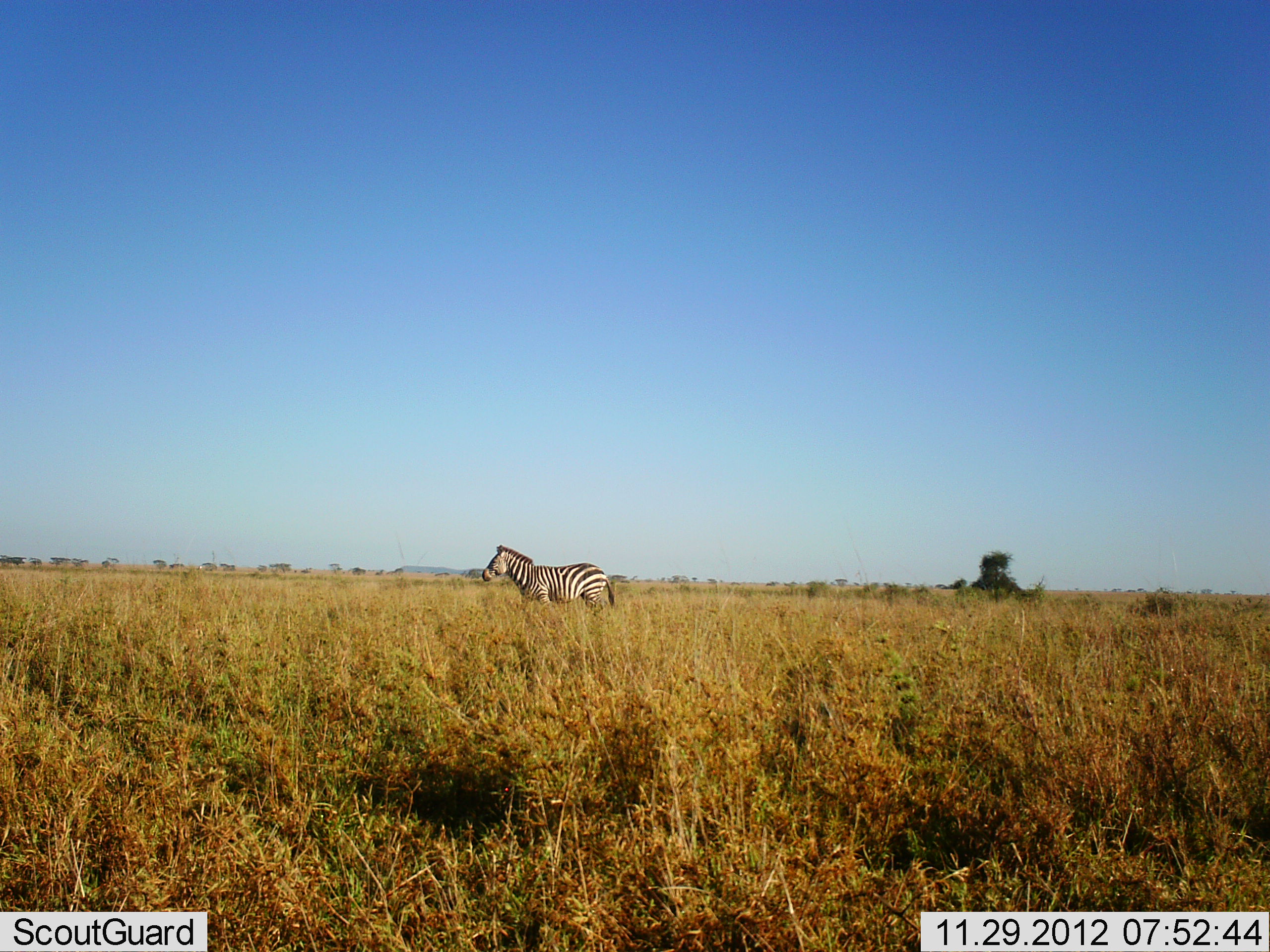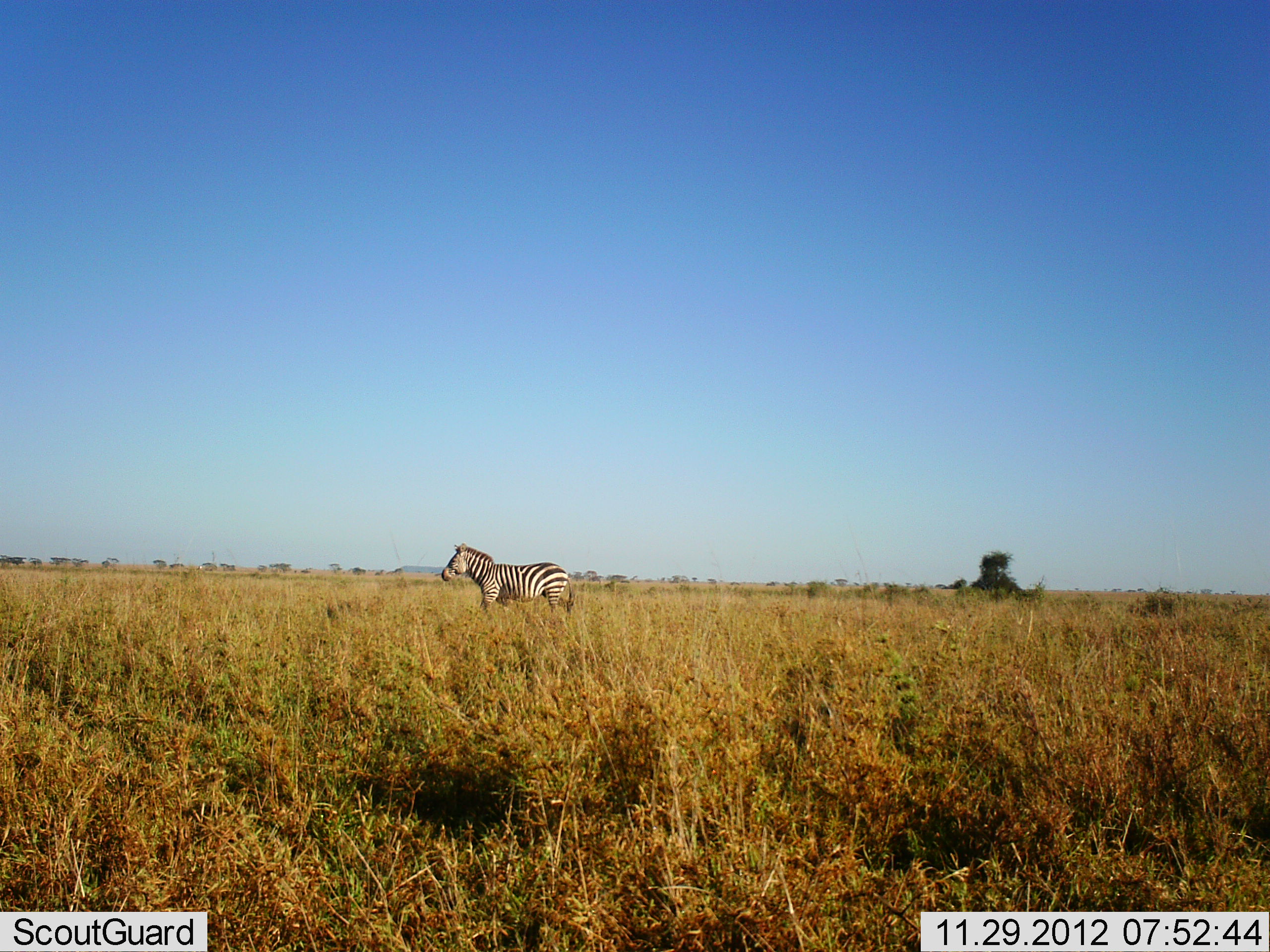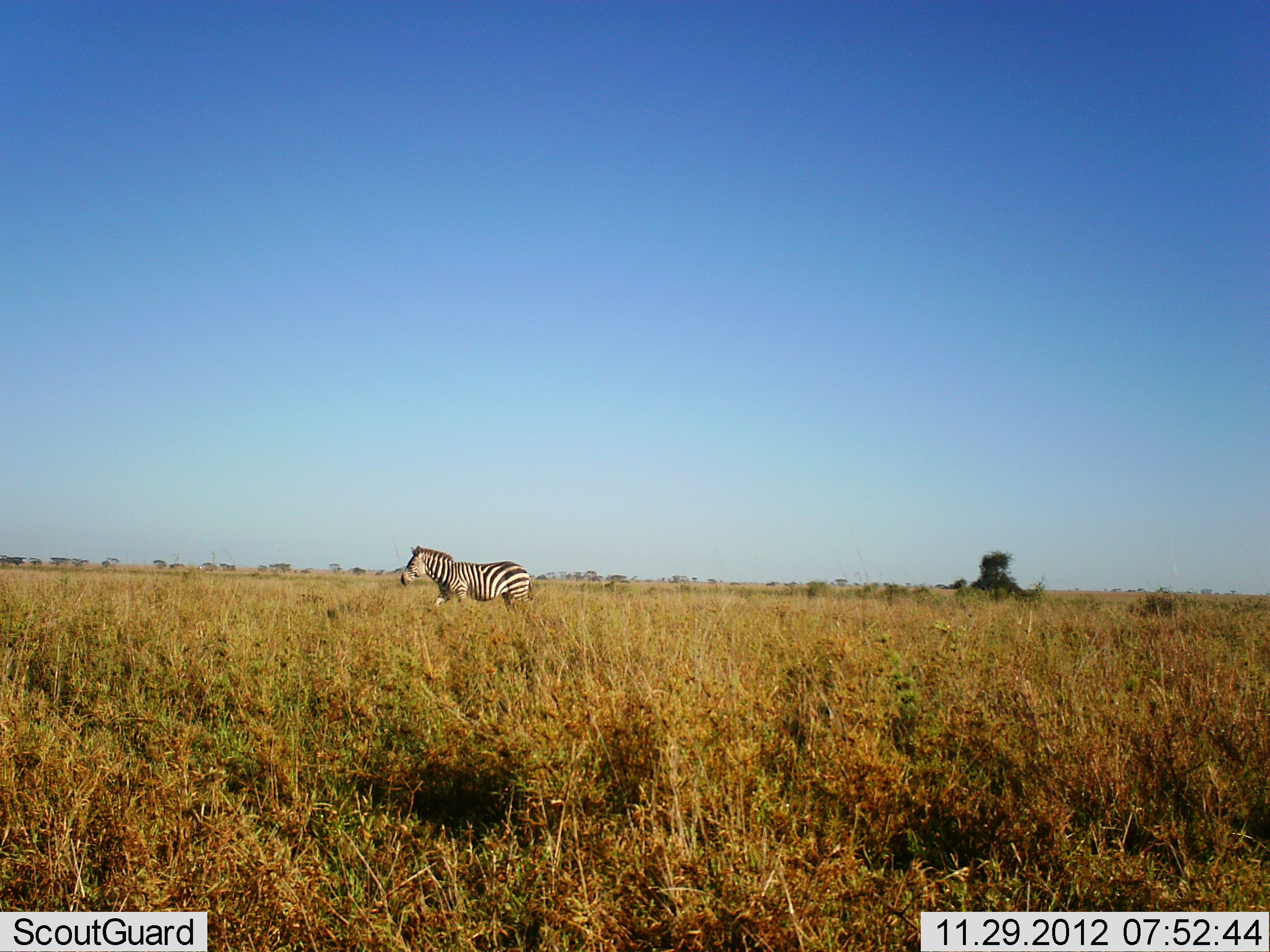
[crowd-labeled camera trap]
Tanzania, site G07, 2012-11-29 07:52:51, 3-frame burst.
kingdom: Animalia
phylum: Chordata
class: Mammalia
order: Perissodactyla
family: Equidae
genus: Equus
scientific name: Equus quagga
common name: plains zebra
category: zebra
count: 1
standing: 10%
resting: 0%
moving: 90%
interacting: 0%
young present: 0%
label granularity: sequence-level